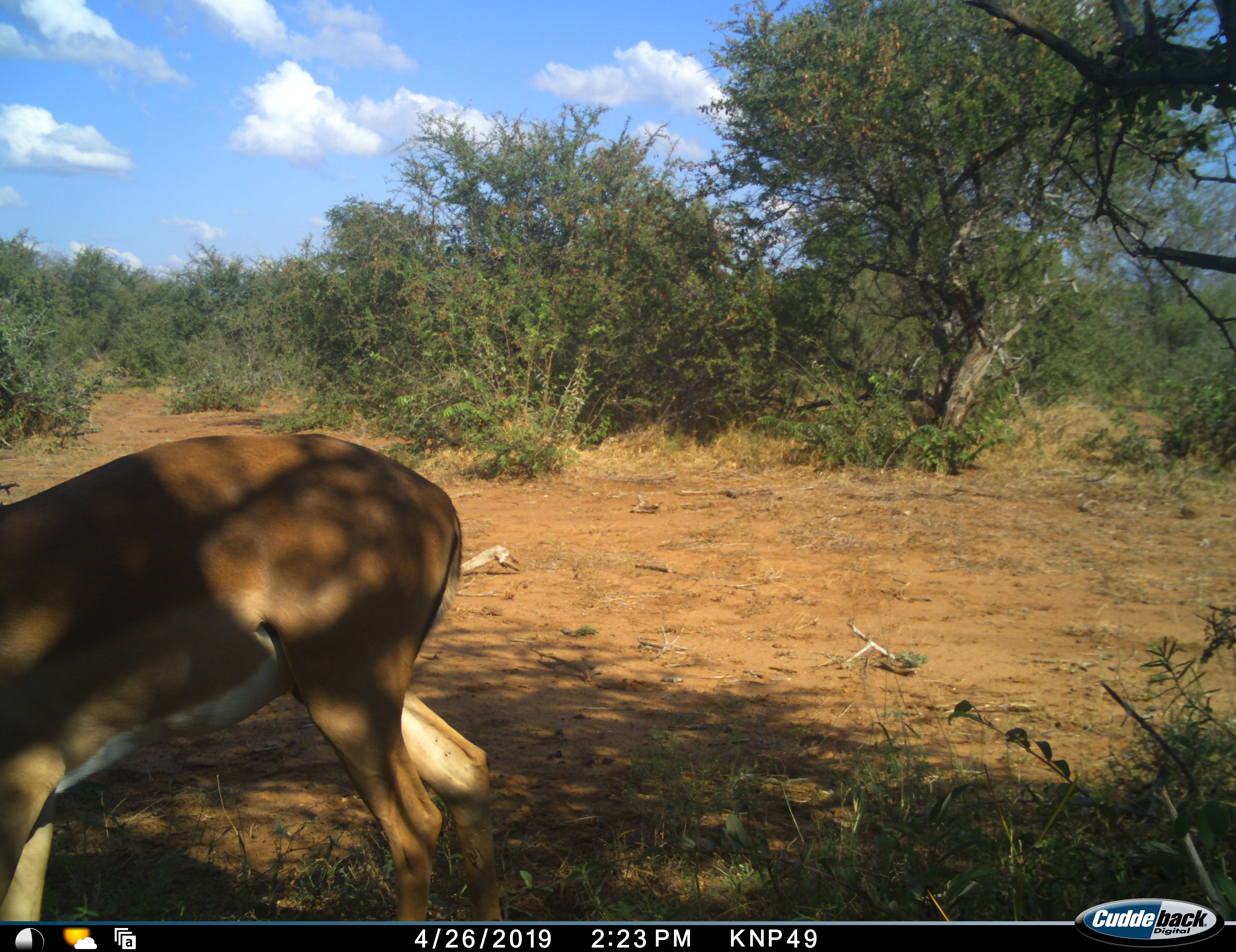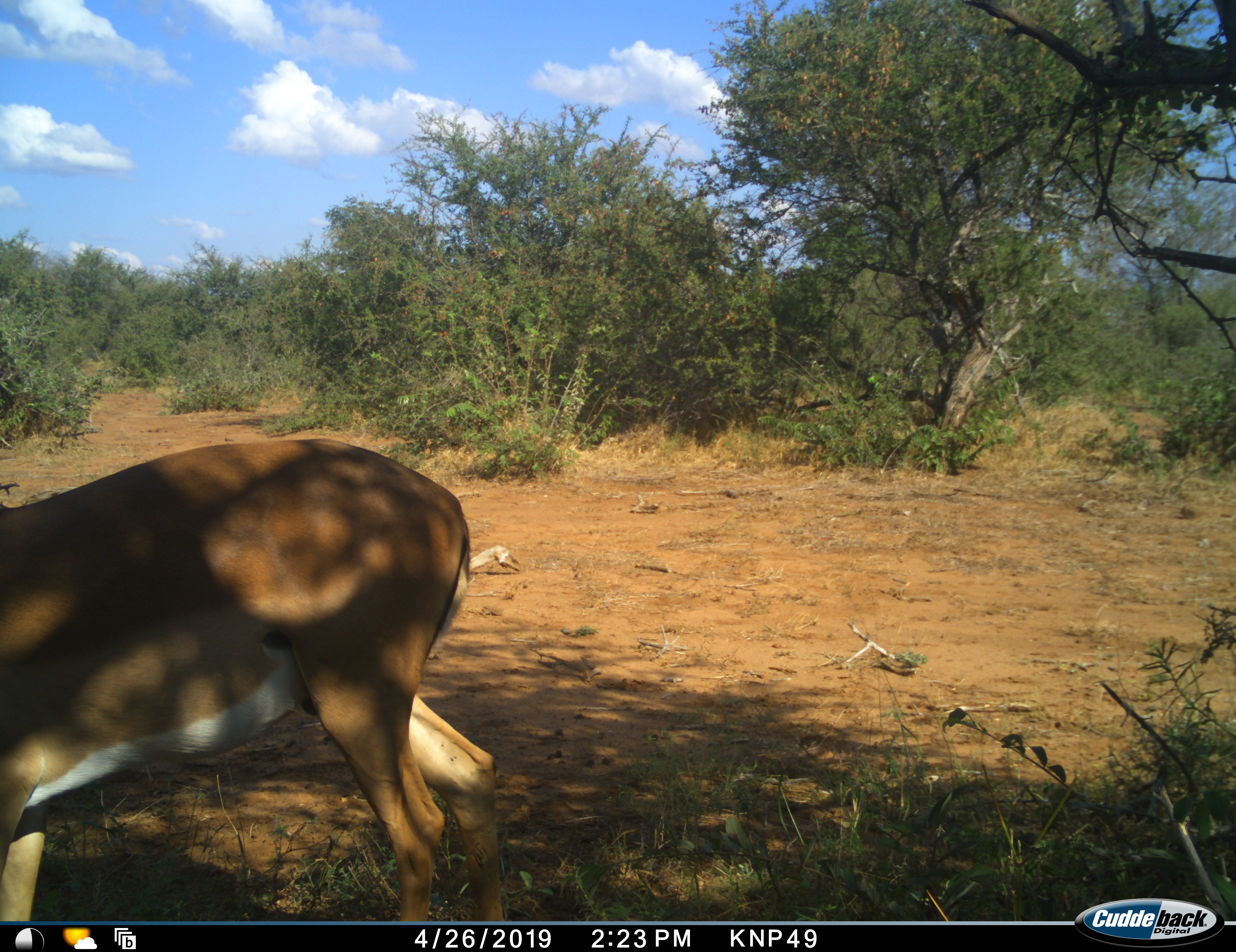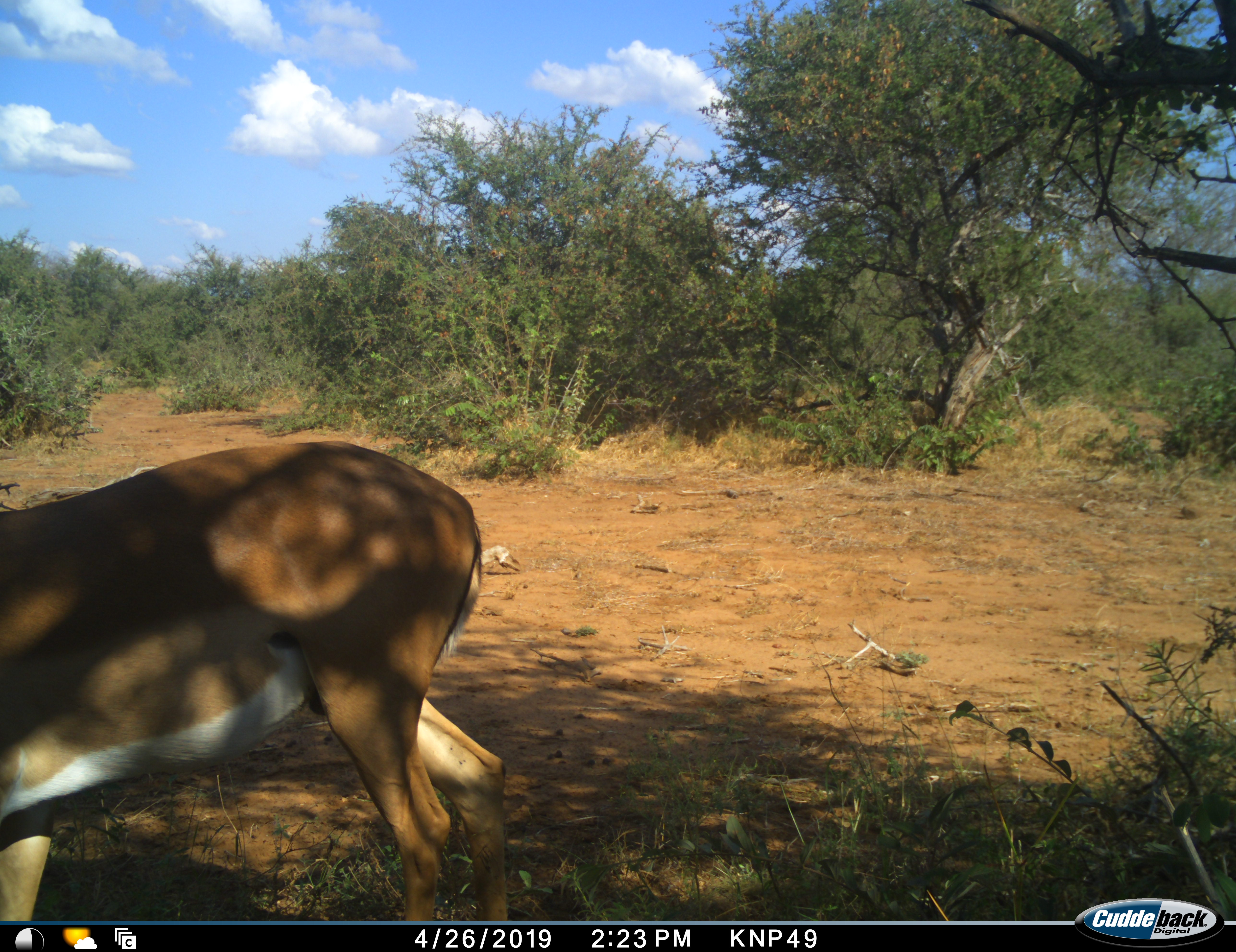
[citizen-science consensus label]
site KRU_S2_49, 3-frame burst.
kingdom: Animalia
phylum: Chordata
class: Mammalia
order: Artiodactyla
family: Bovidae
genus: Aepyceros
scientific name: Aepyceros melampus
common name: impala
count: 1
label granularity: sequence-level